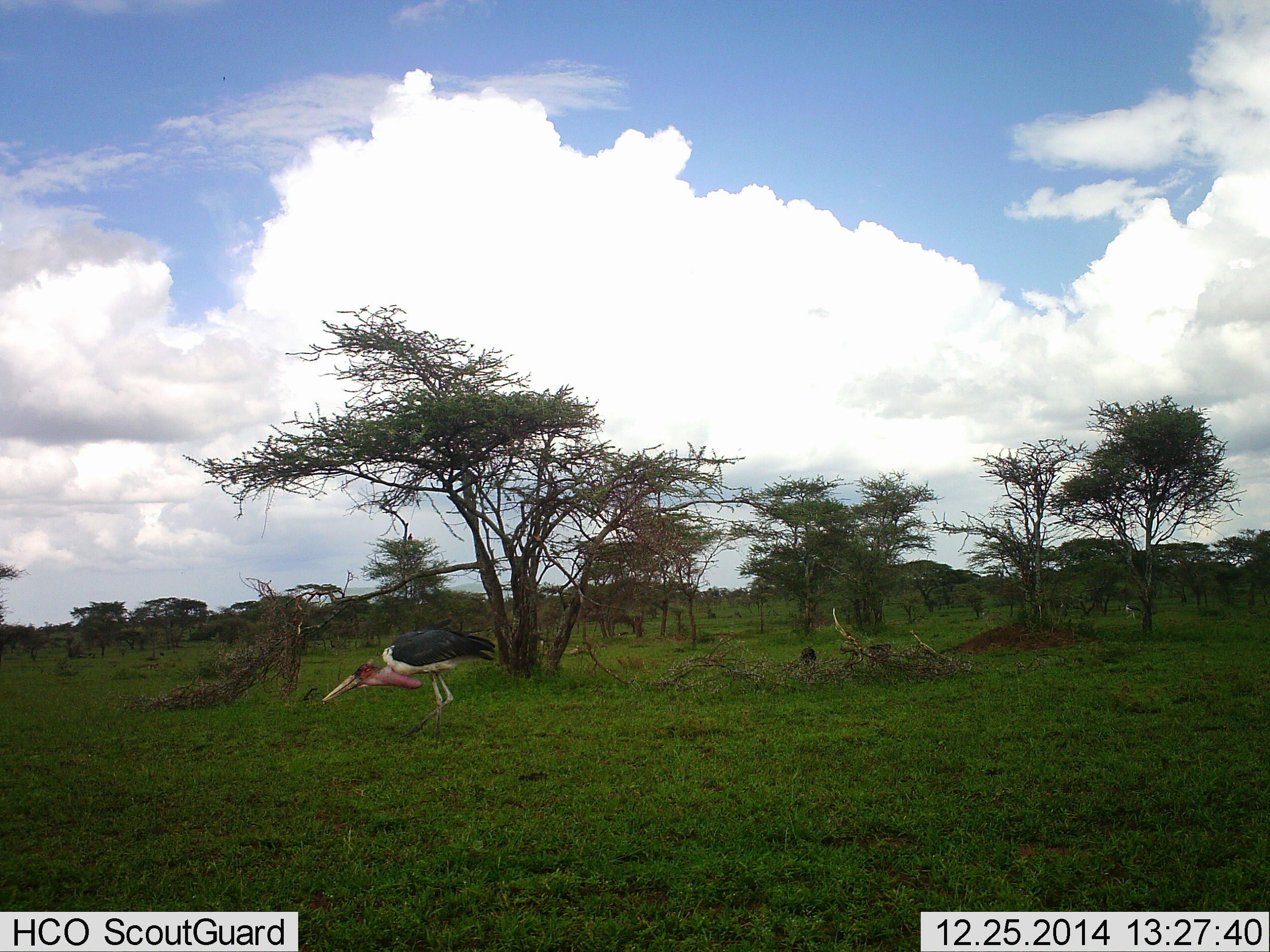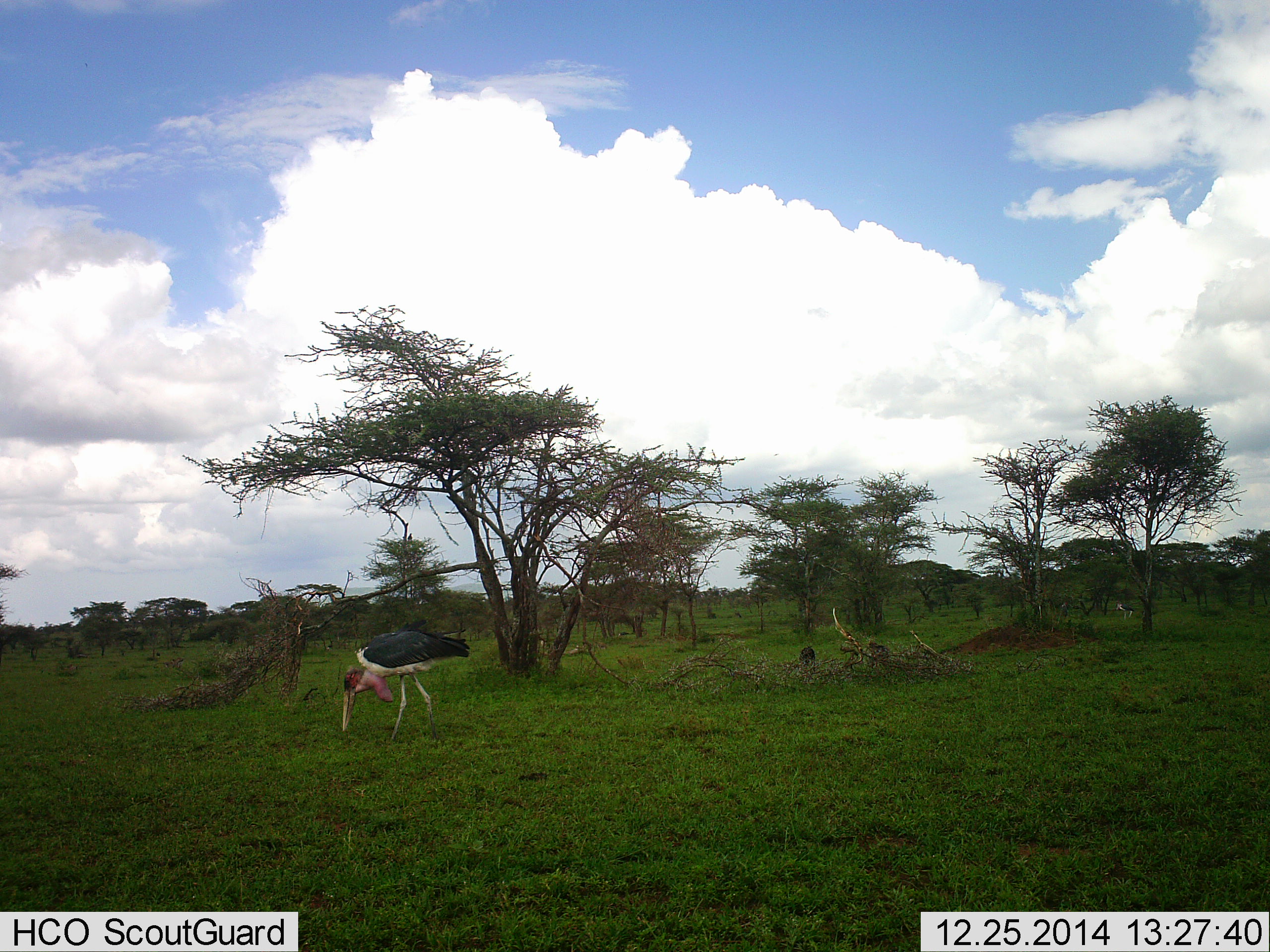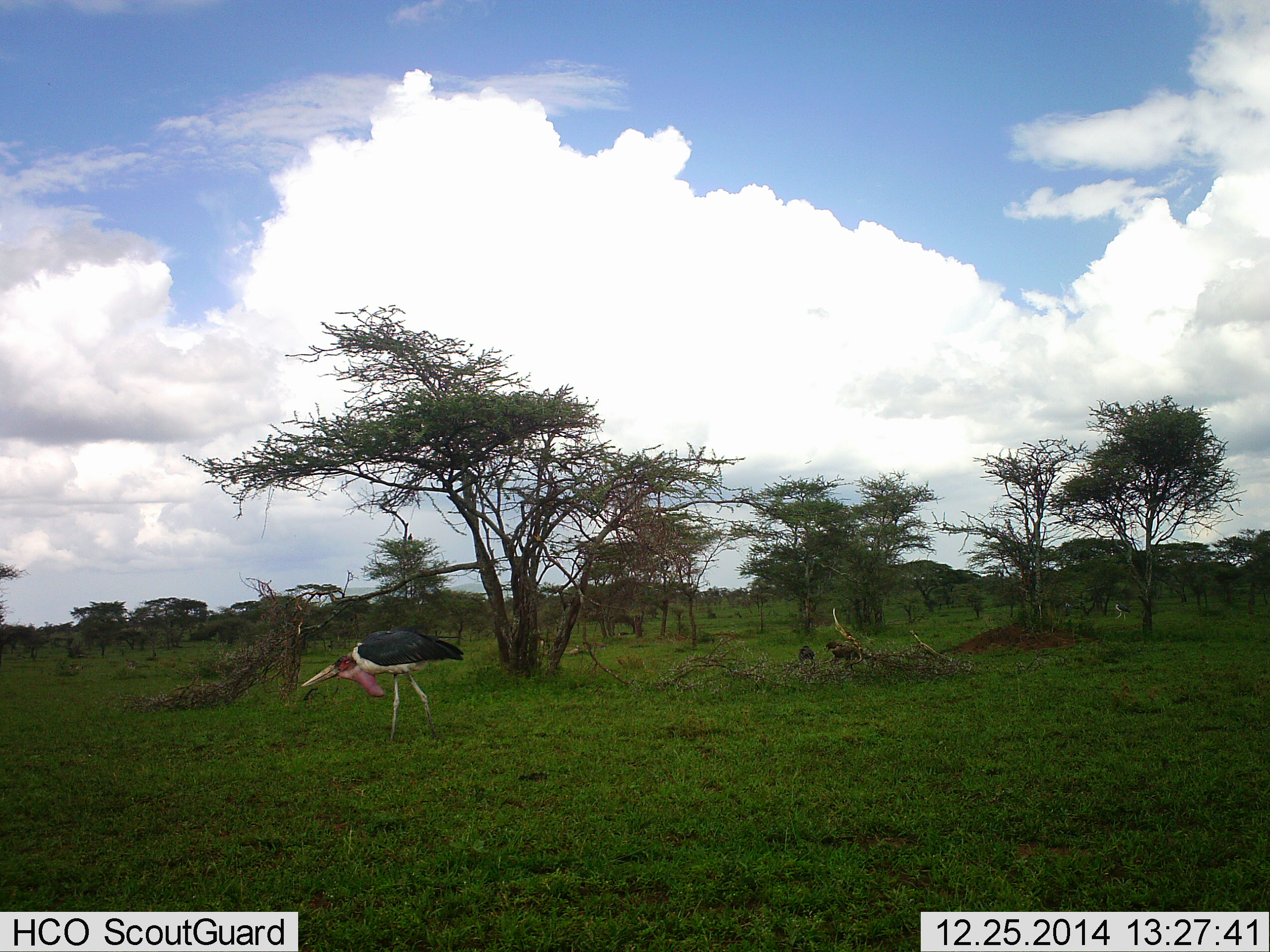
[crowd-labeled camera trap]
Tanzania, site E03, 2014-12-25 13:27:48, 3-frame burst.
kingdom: Animalia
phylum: Chordata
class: Aves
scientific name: Aves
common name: bird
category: otherbird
Otherbird (bird) (Aves), count 1. Behavior (volunteer vote fractions): standing 20%, resting 7%, moving 27%, interacting 7%. Young present (vote fraction): 0%. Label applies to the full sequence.